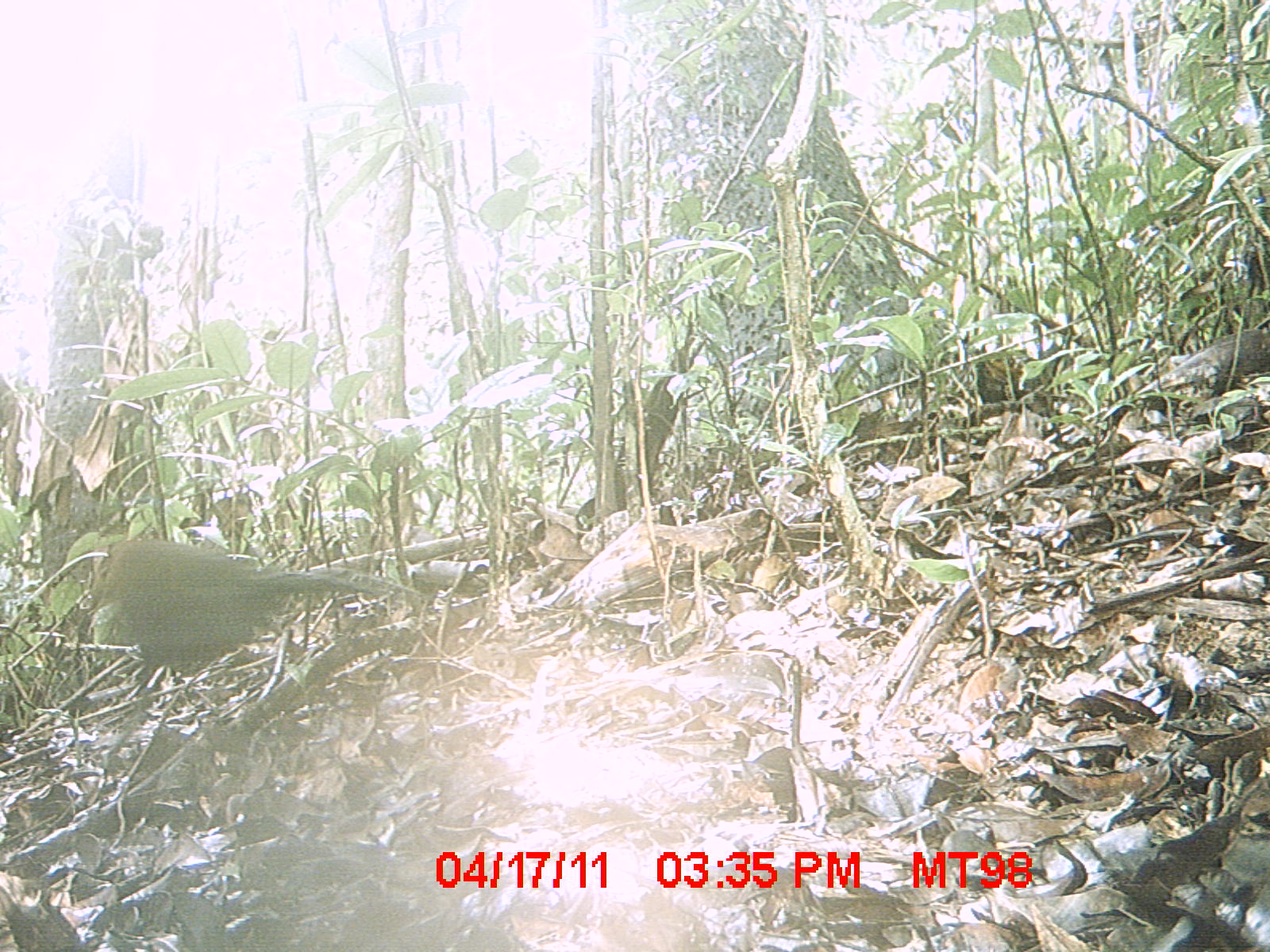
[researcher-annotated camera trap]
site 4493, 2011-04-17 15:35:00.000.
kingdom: Animalia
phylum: Chordata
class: Aves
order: Cuculiformes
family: Cuculidae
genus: Coua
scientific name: Coua serriana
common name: red-breasted coua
Coua serriana (red-breasted coua), count 1.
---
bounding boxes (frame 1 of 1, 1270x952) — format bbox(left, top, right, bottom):
coua serriana: bbox(87, 538, 390, 688)